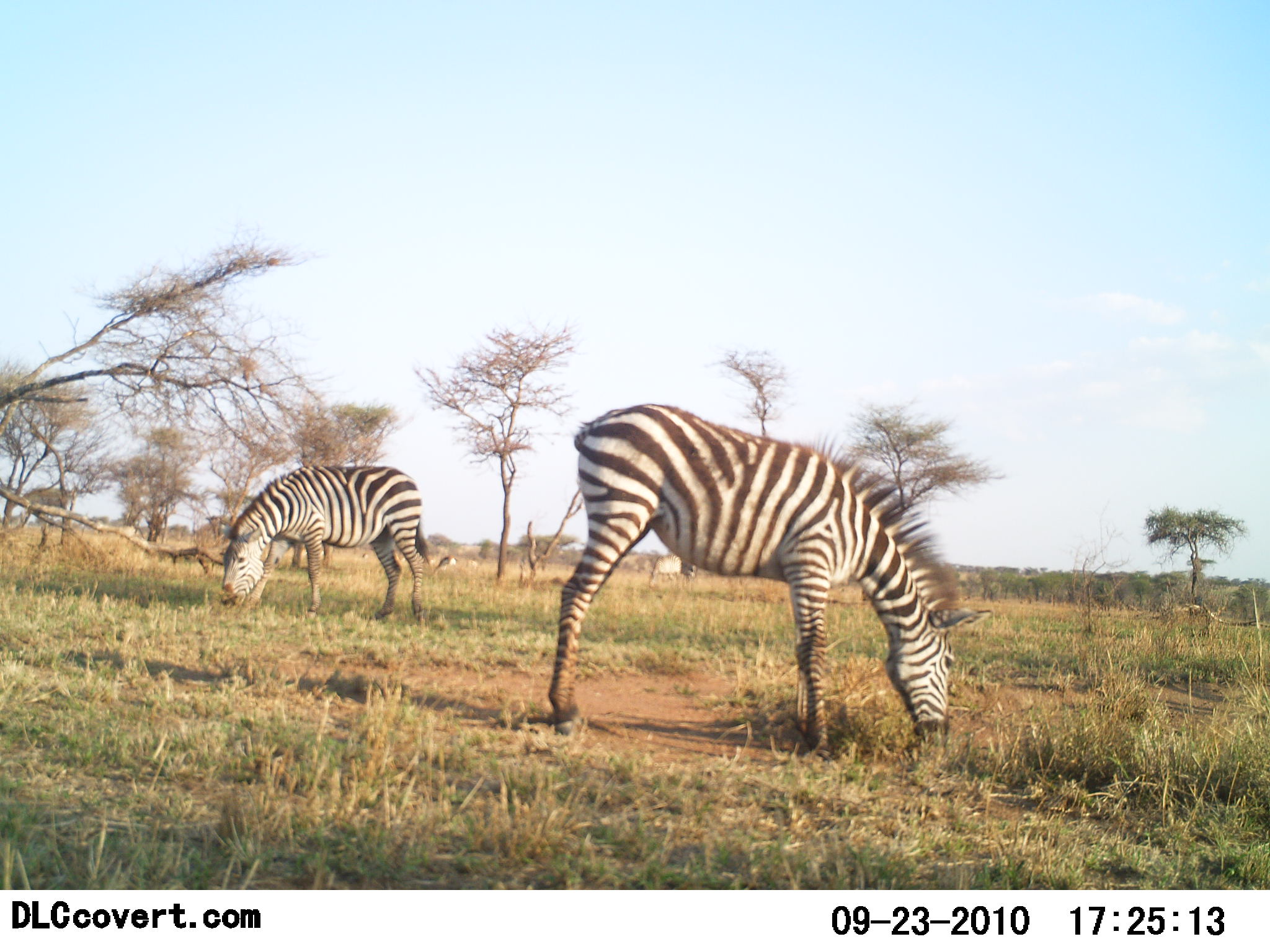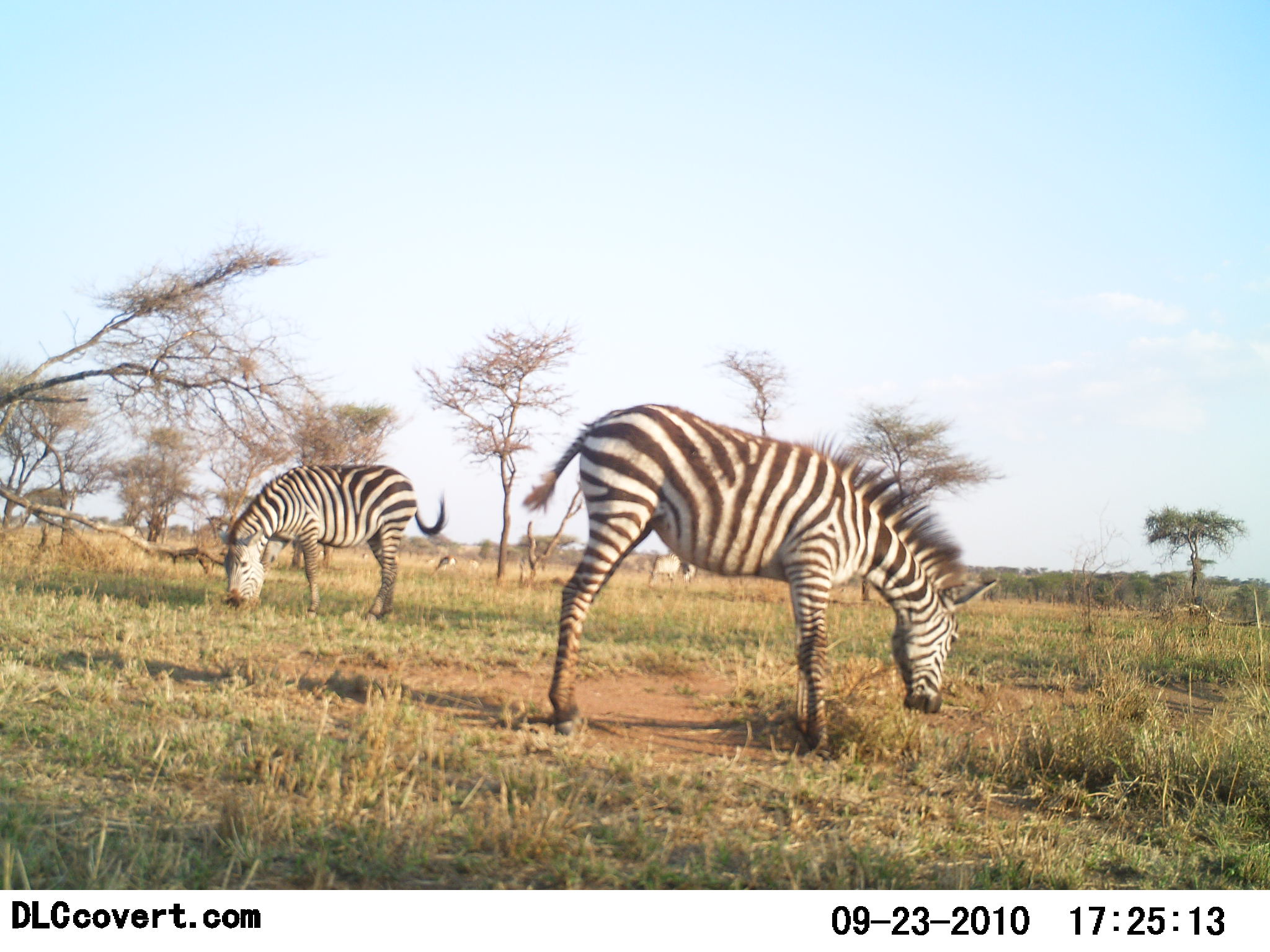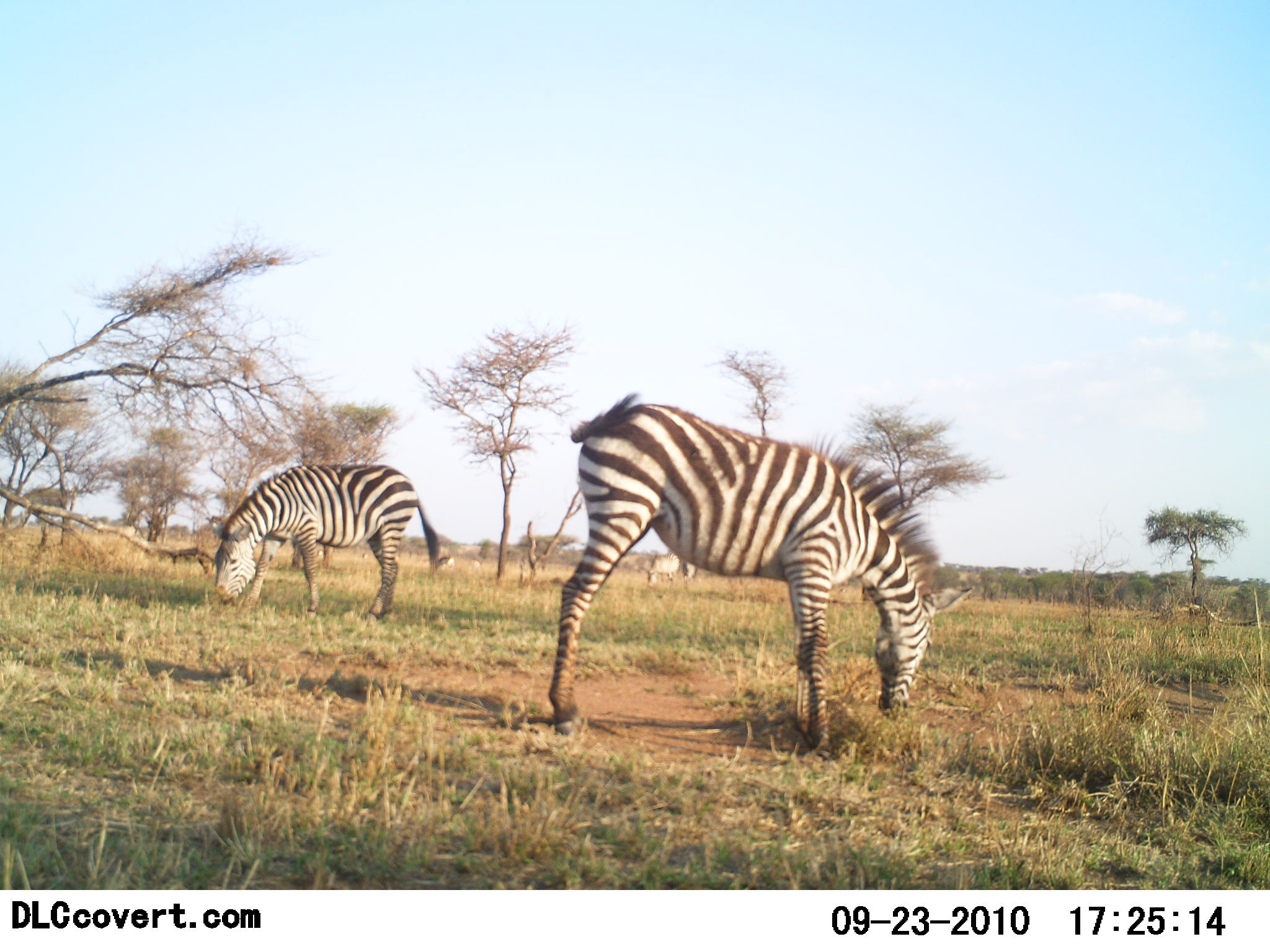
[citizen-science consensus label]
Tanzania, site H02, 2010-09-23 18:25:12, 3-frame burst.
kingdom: Animalia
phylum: Chordata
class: Mammalia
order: Perissodactyla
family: Equidae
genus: Equus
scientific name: Equus quagga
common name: plains zebra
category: zebra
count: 2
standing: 38%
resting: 0%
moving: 0%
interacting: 0%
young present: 5%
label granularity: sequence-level